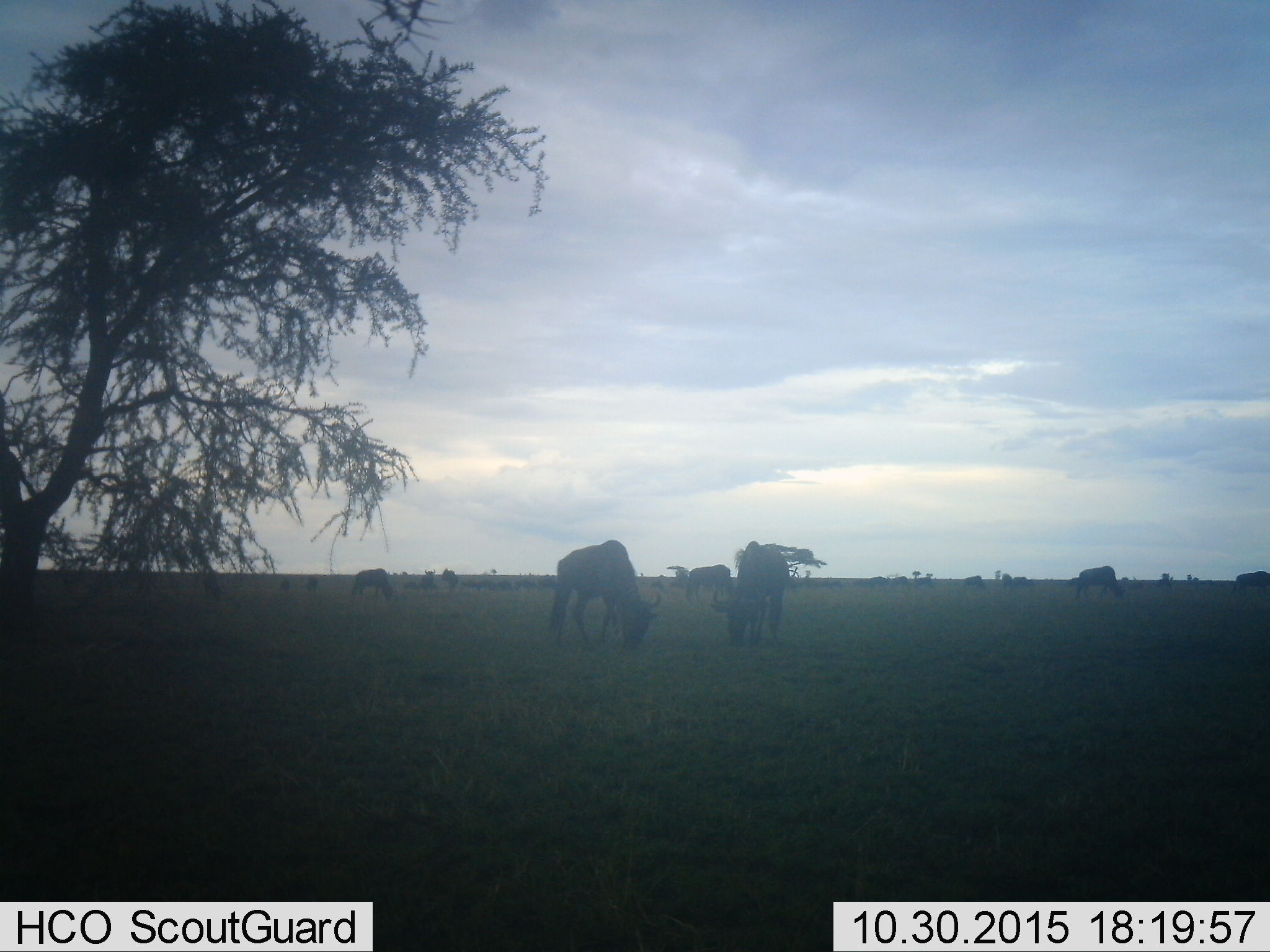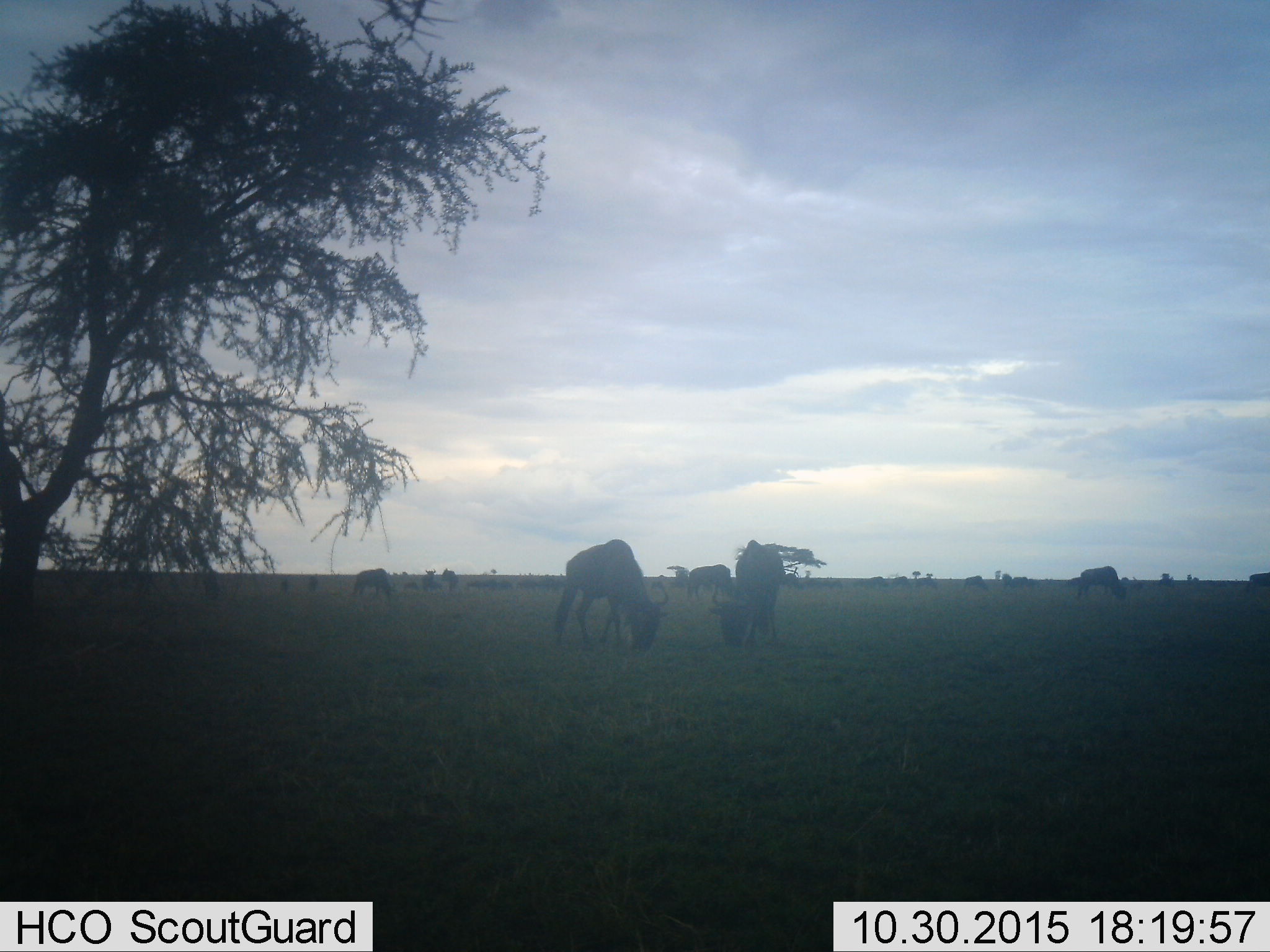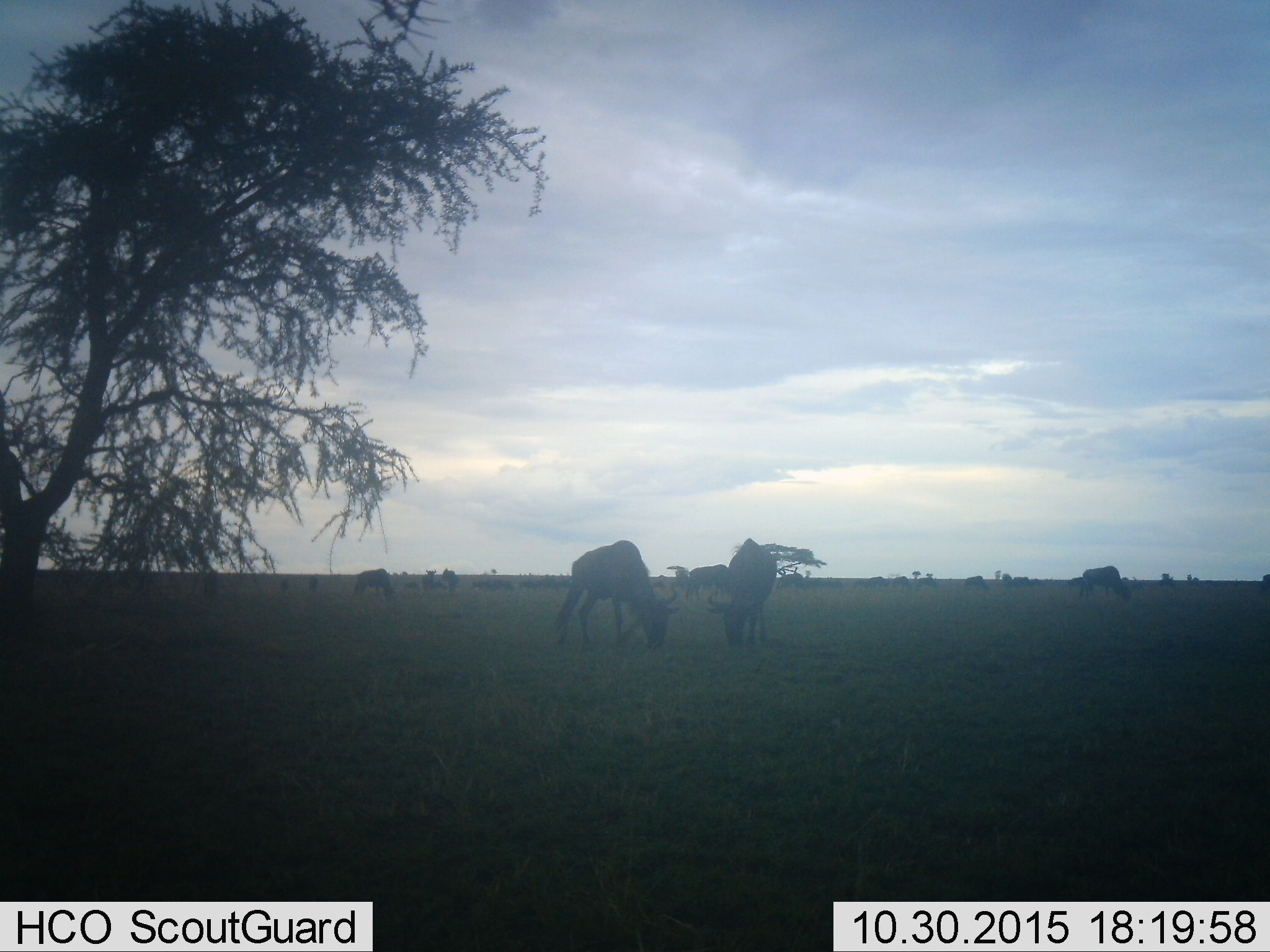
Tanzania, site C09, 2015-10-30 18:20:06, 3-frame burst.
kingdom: Animalia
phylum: Chordata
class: Mammalia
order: Artiodactyla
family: Bovidae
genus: Connochaetes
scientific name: Connochaetes taurinus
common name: blue wildebeest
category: wildebeest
Wildebeest (blue wildebeest) (Connochaetes taurinus), count 11-50. Behavior (volunteer vote fractions): standing 40%, resting 0%, moving 27%, interacting 7%. Young present (vote fraction): 7%. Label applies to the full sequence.